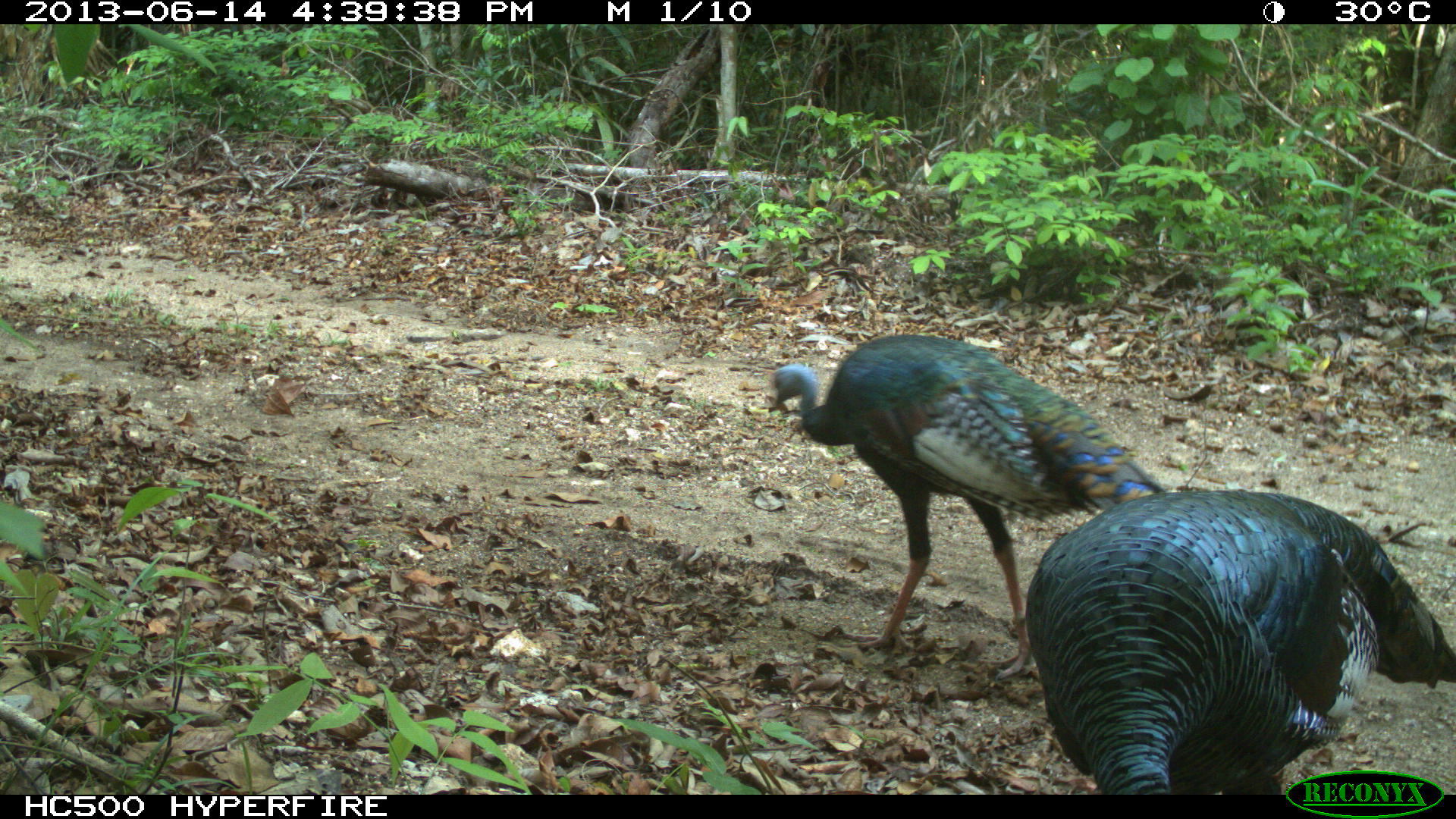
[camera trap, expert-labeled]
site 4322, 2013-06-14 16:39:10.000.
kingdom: Animalia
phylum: Chordata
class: Aves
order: Galliformes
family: Phasianidae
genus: Meleagris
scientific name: Meleagris ocellata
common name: ocellated turkey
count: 3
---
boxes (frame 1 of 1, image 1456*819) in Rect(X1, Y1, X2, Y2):
meleagris ocellata: Rect(1023, 488, 1456, 795); Rect(766, 334, 1167, 655)